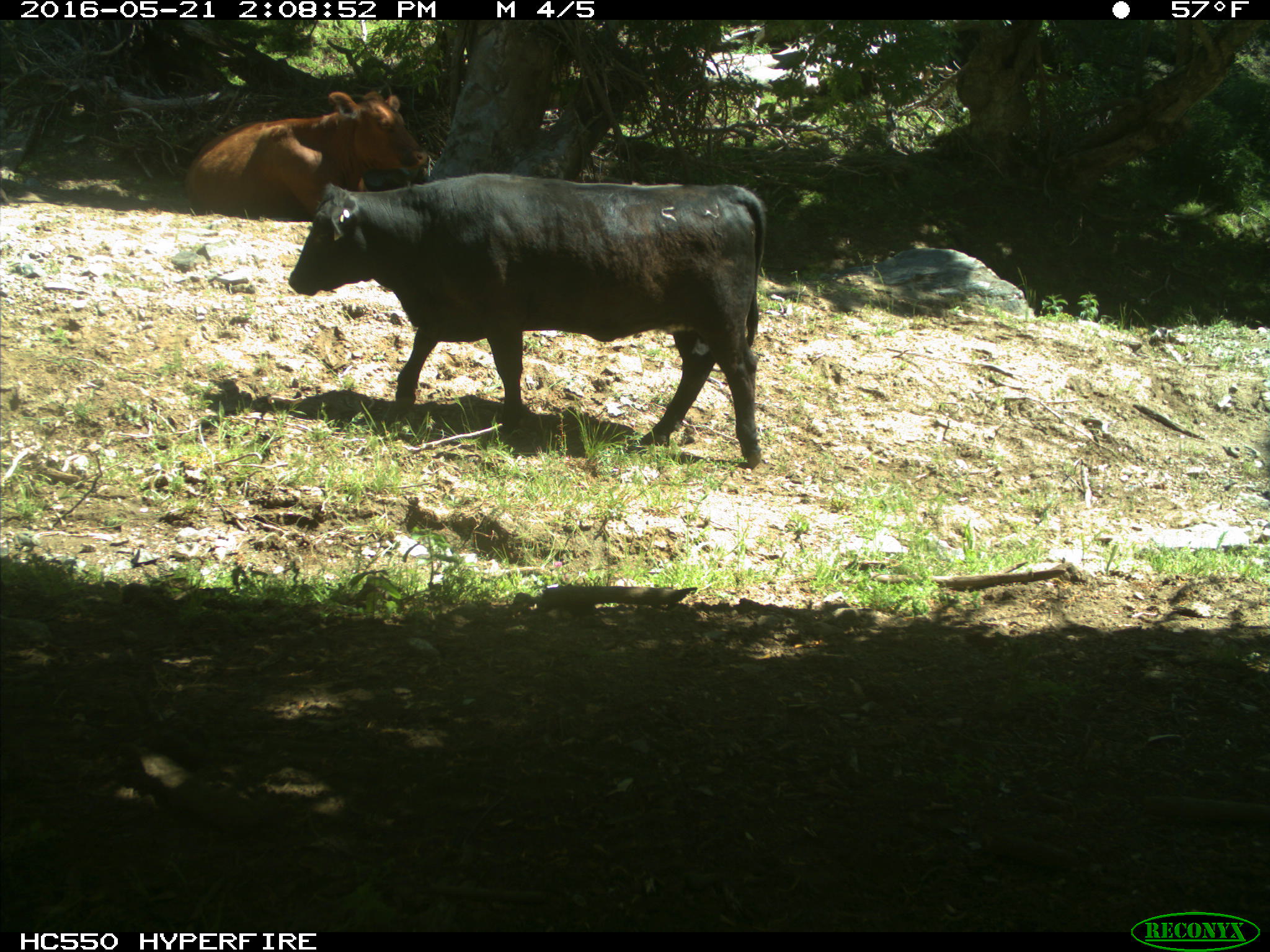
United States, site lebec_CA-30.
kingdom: Animalia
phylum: Chordata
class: Mammalia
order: Artiodactyla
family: Bovidae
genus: Bos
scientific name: Bos taurus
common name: domestic cow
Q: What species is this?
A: Bos taurus (domestic cow).